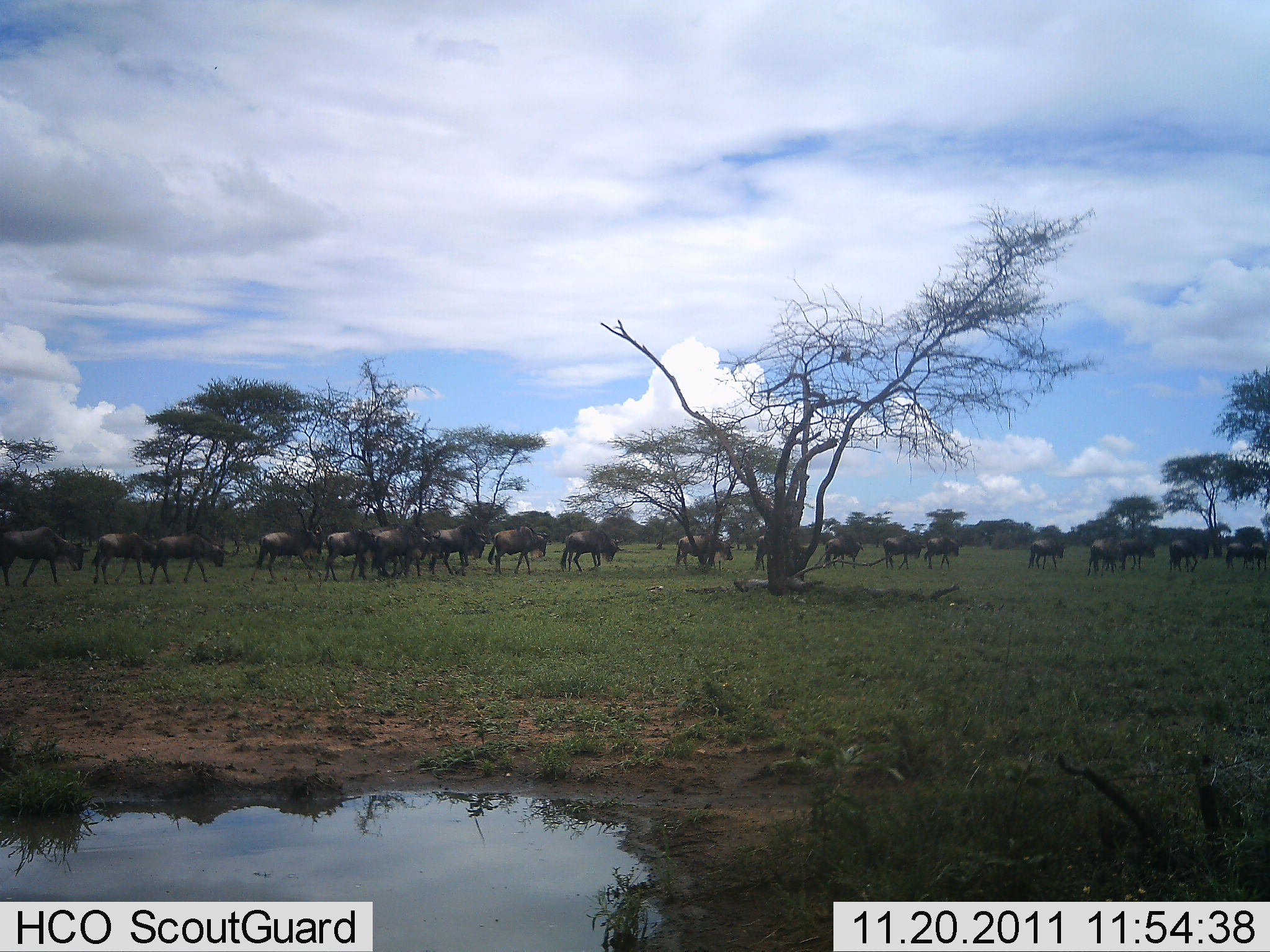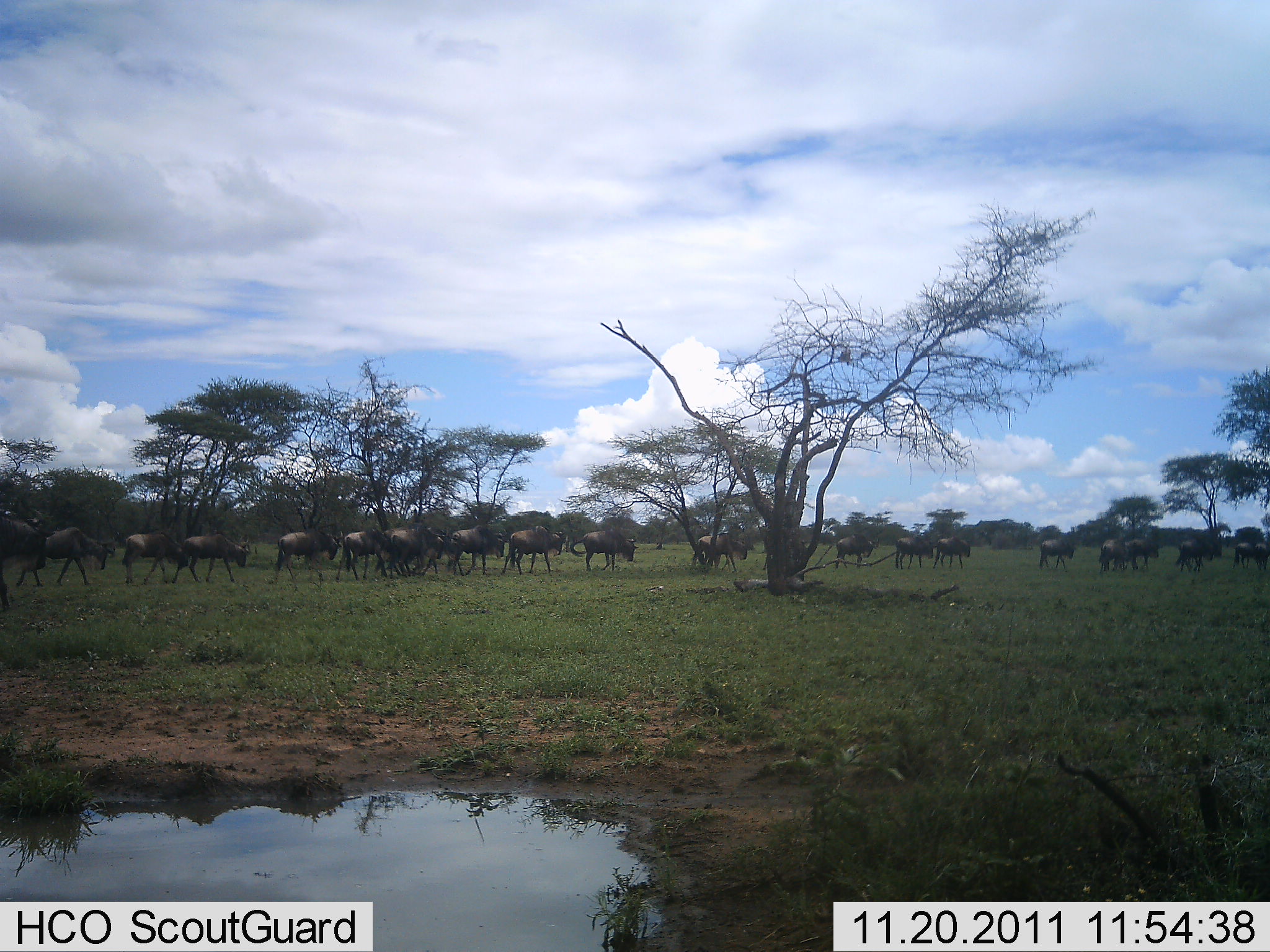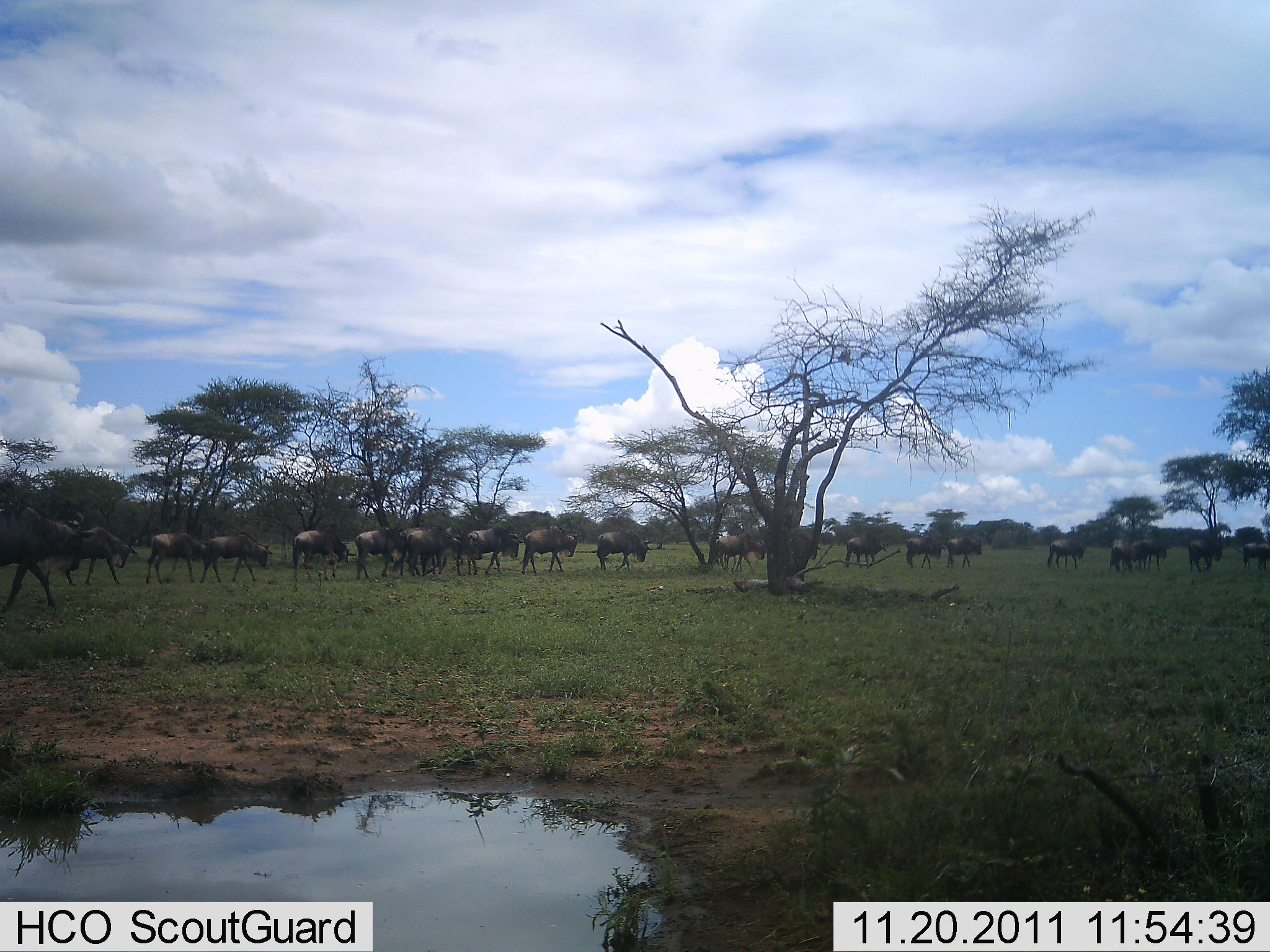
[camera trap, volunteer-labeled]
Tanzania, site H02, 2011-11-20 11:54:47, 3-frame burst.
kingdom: Animalia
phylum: Chordata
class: Mammalia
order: Artiodactyla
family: Bovidae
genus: Connochaetes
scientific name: Connochaetes taurinus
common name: blue wildebeest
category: wildebeest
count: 11-50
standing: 0%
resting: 0%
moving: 100%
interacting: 0%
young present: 0%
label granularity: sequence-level